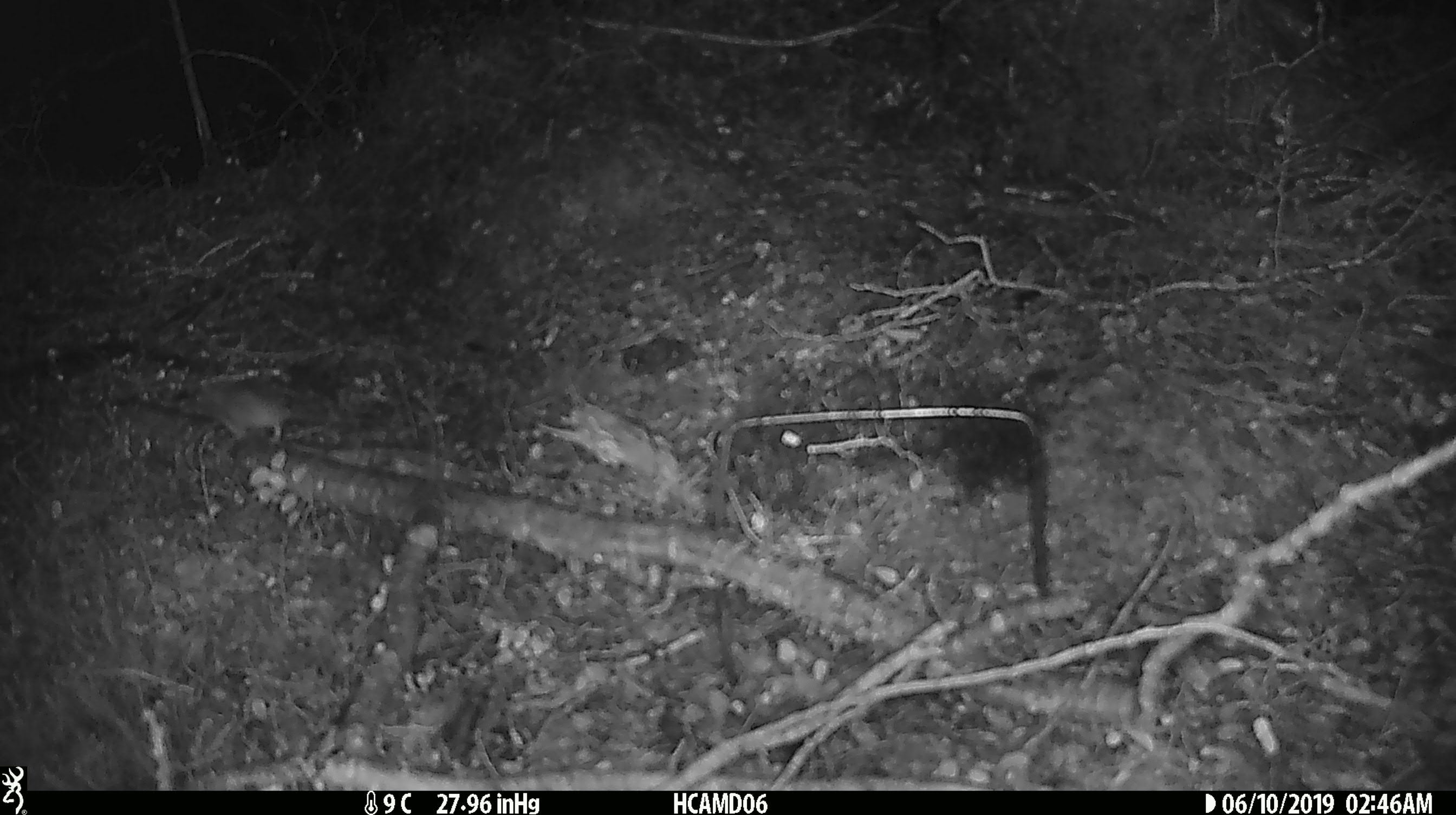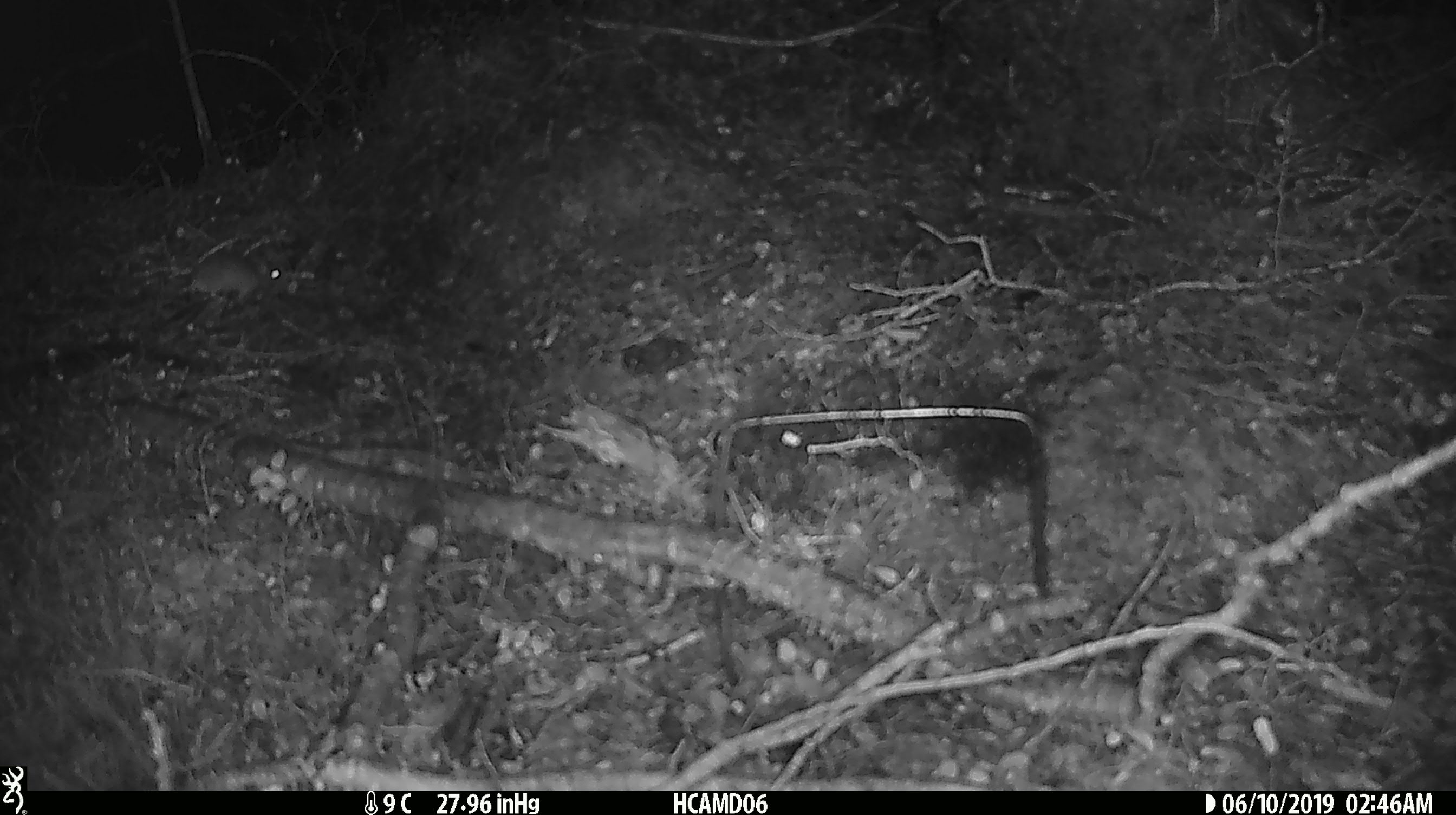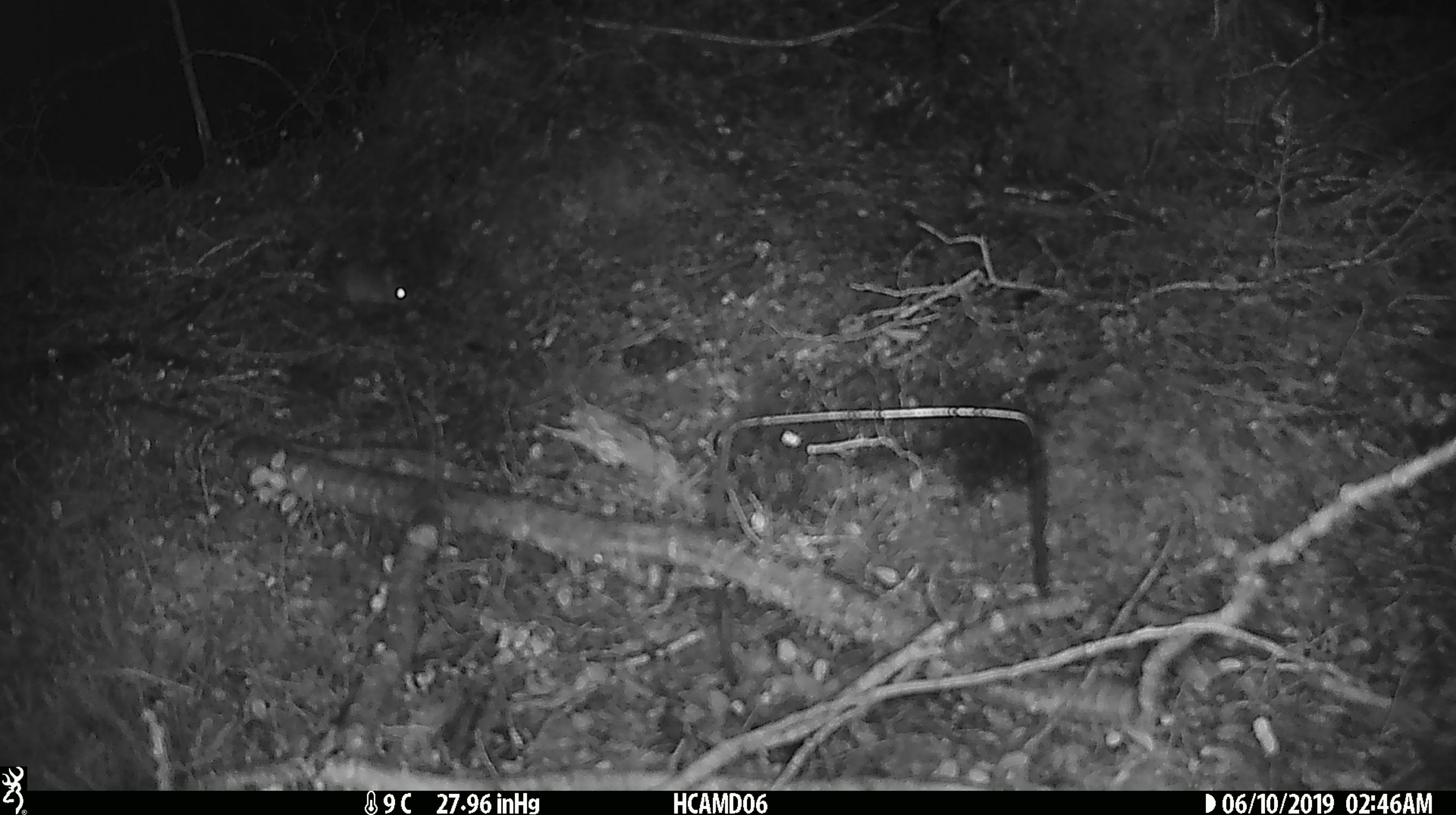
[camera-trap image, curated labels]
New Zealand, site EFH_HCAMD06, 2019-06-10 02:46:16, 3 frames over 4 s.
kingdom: Animalia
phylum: Chordata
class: Mammalia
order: Rodentia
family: Muridae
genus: Mus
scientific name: Mus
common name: mouse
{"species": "mouse (Mus)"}